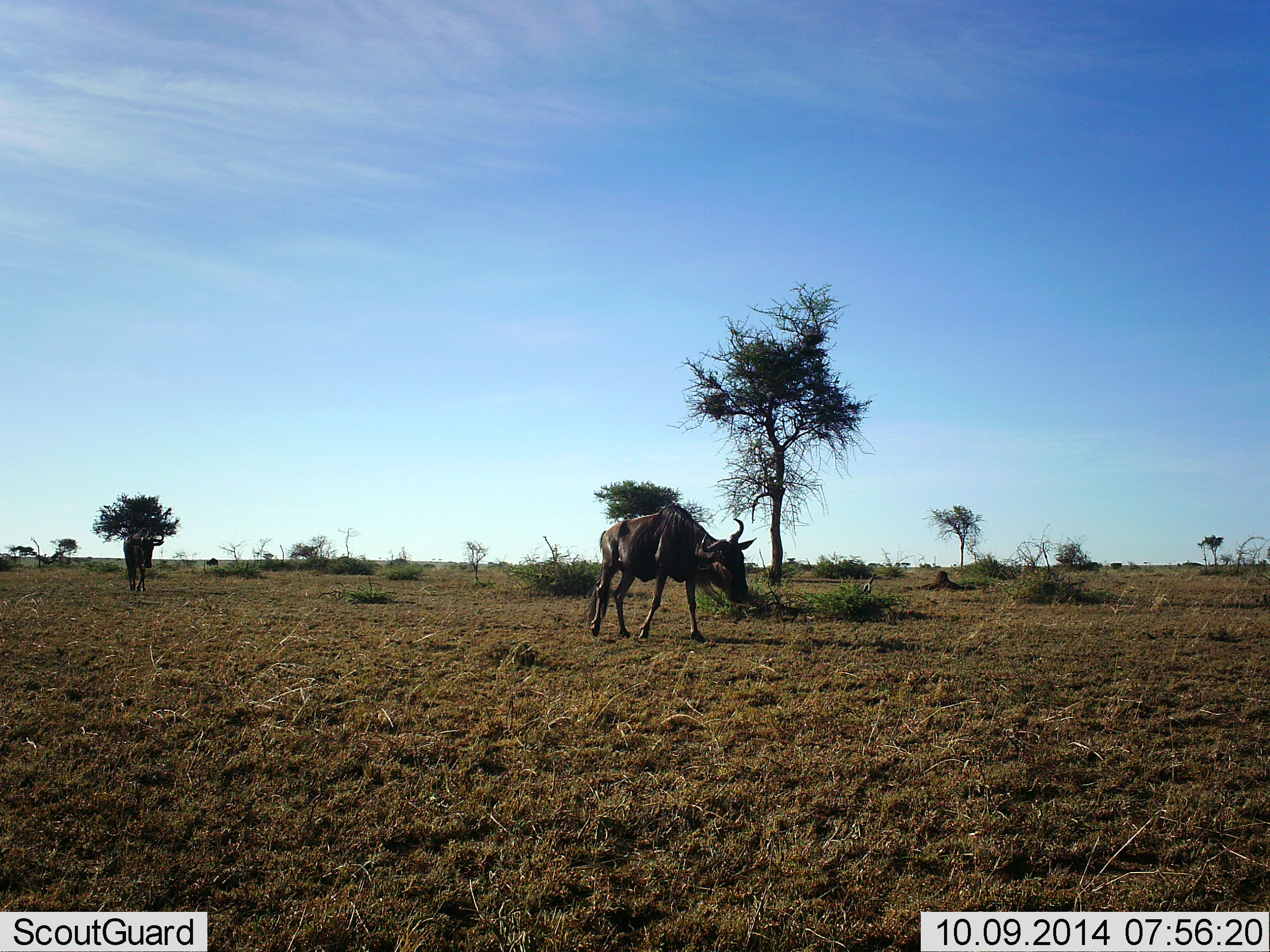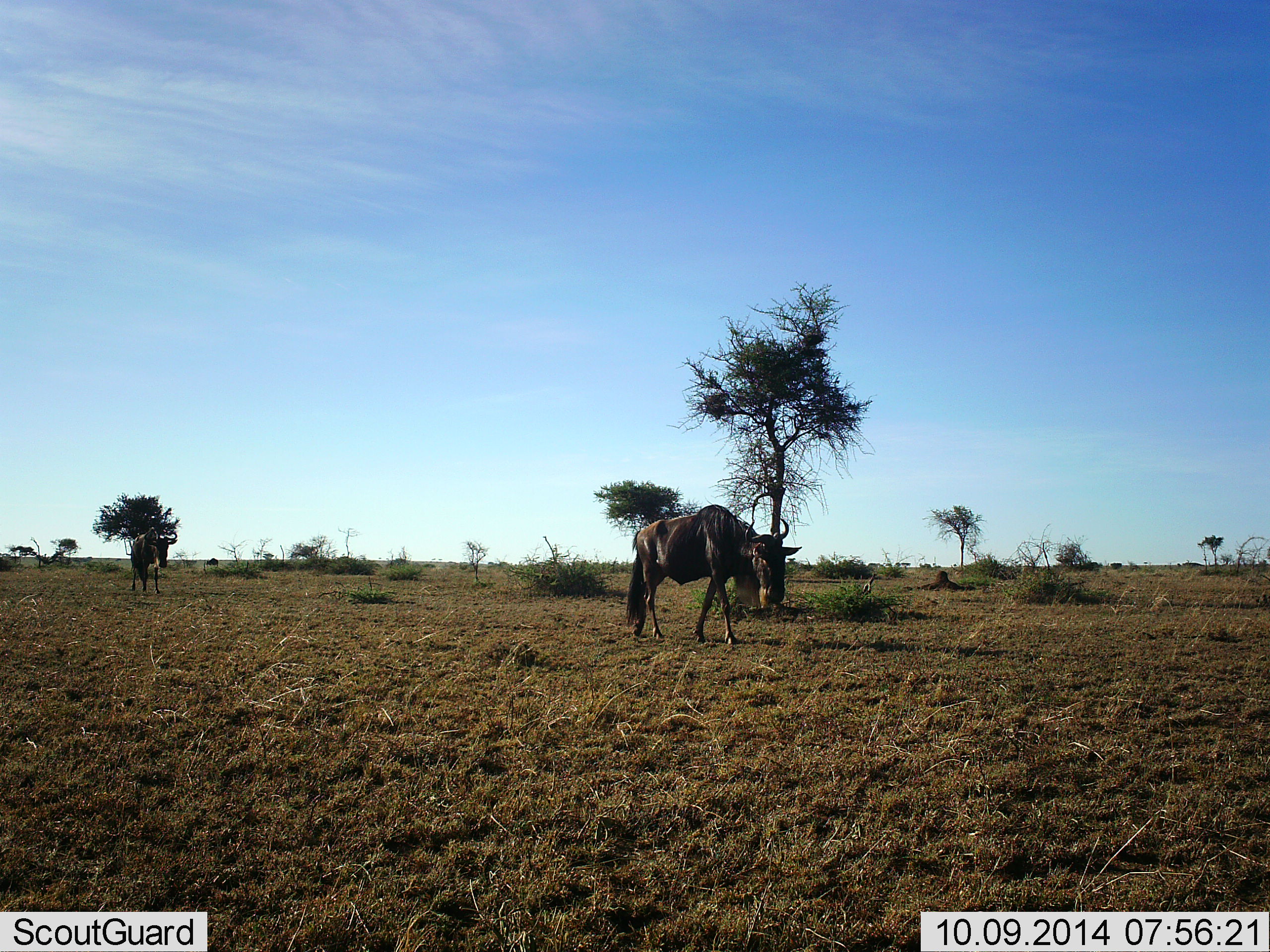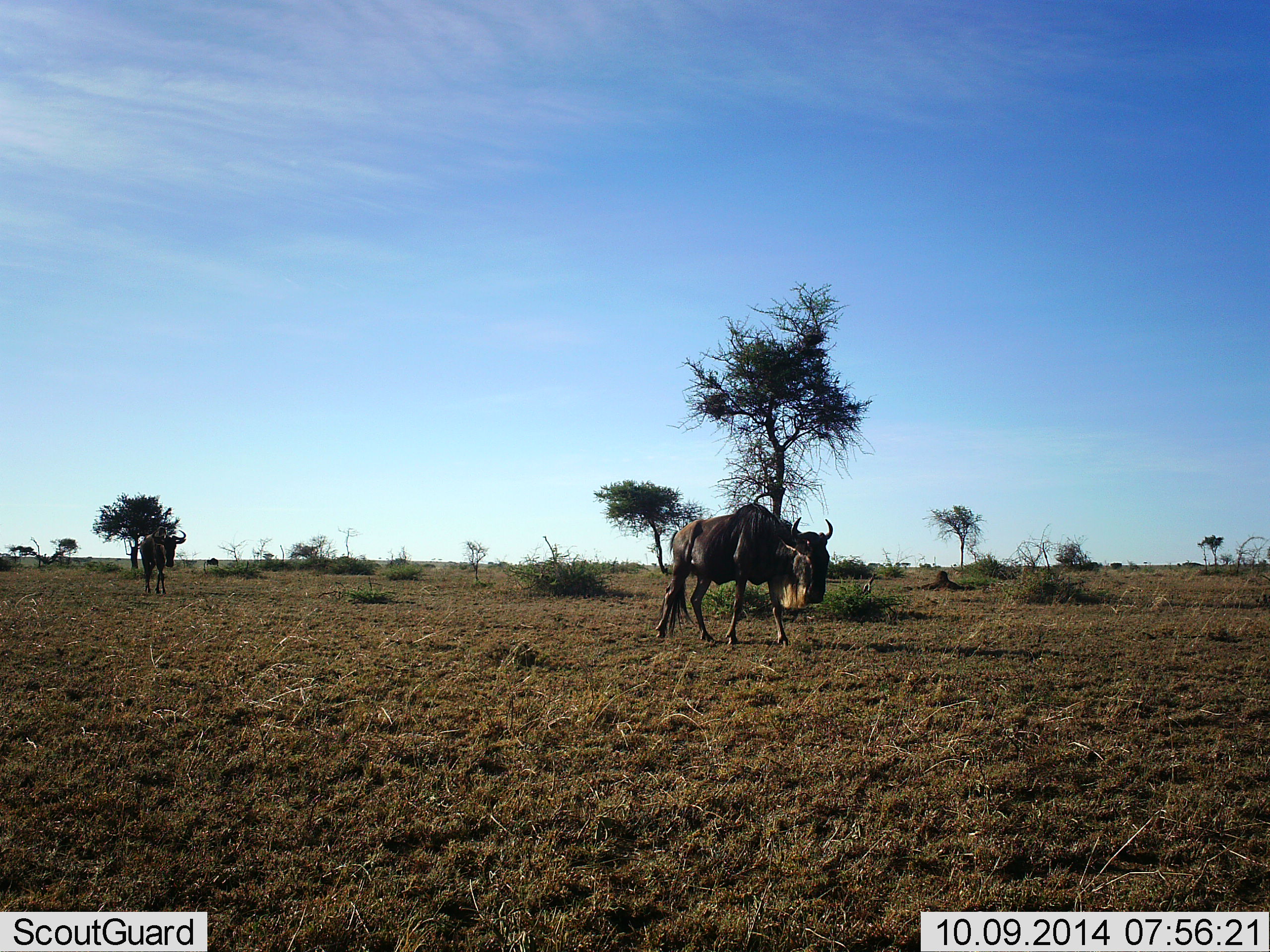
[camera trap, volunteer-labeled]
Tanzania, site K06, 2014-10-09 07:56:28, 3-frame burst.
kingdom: Animalia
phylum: Chordata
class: Mammalia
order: Artiodactyla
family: Bovidae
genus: Connochaetes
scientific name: Connochaetes taurinus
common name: blue wildebeest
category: wildebeest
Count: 2.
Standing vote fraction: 0%.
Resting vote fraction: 0%.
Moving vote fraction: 100%.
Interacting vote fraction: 0%.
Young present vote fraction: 0%.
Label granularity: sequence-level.